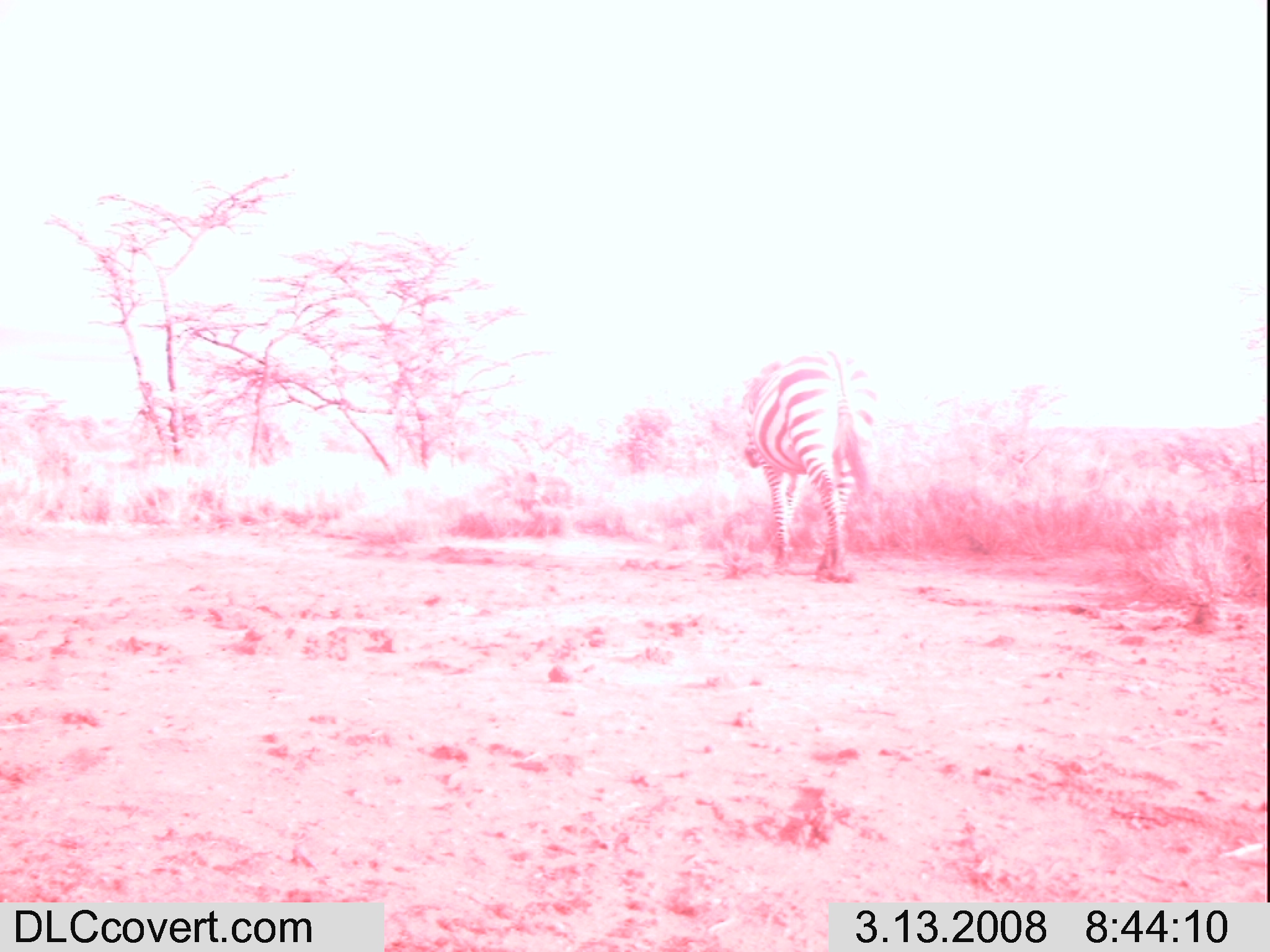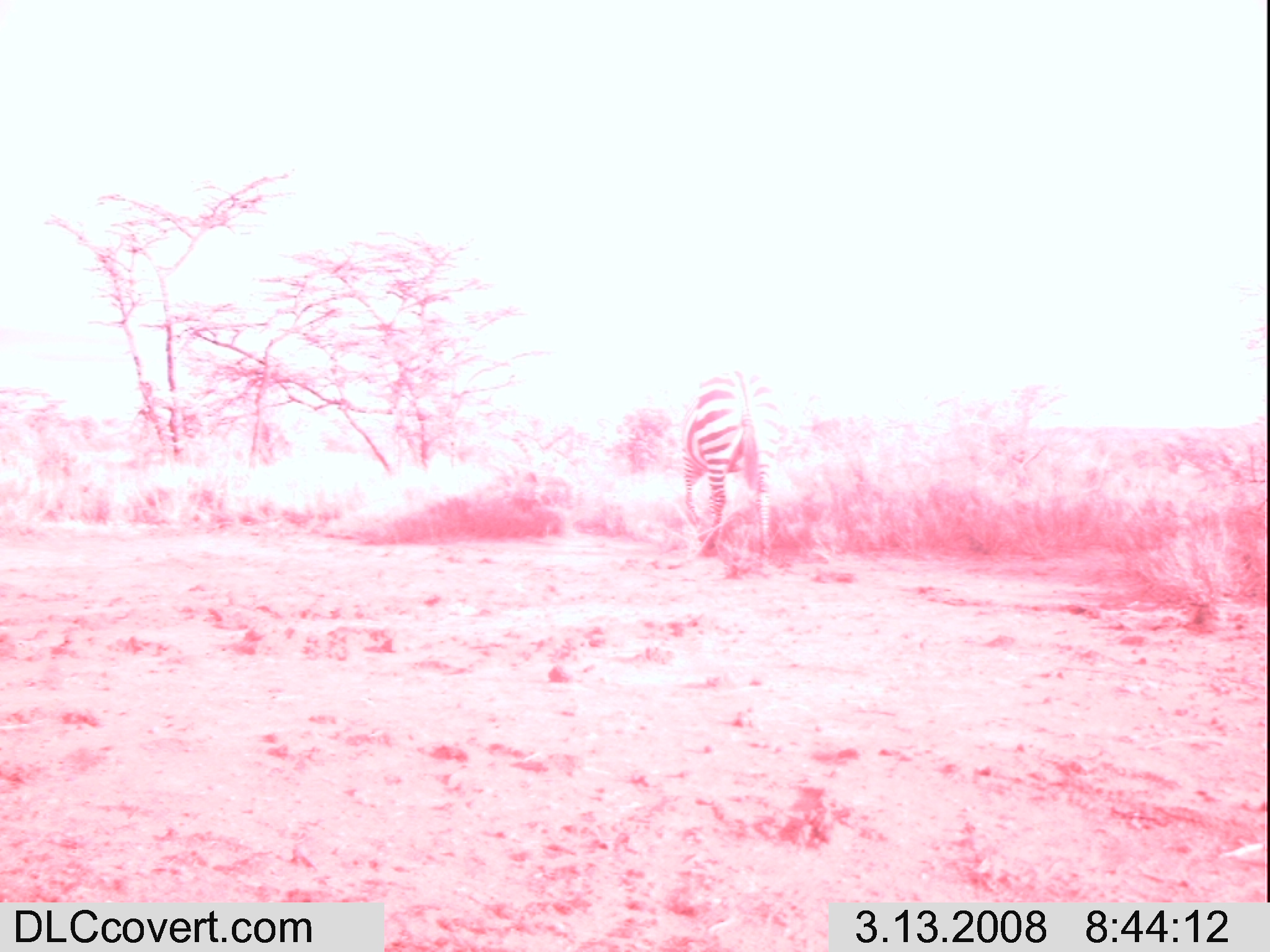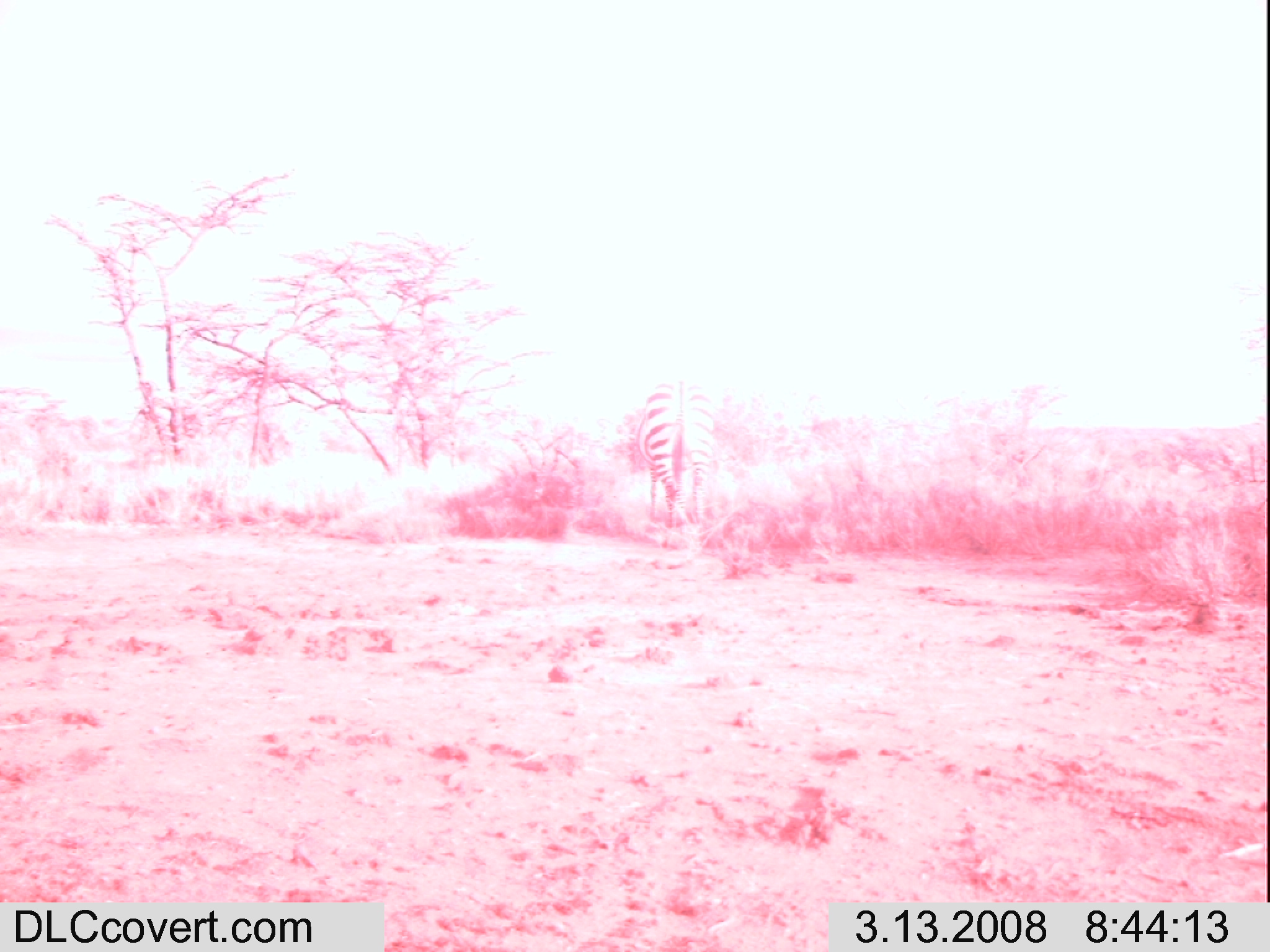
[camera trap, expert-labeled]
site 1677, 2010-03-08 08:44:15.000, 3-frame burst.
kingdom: Animalia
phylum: Chordata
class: Mammalia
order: Perissodactyla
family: Equidae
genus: Equus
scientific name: Equus quagga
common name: plains zebra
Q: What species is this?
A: Equus quagga (plains zebra).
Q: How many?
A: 1.